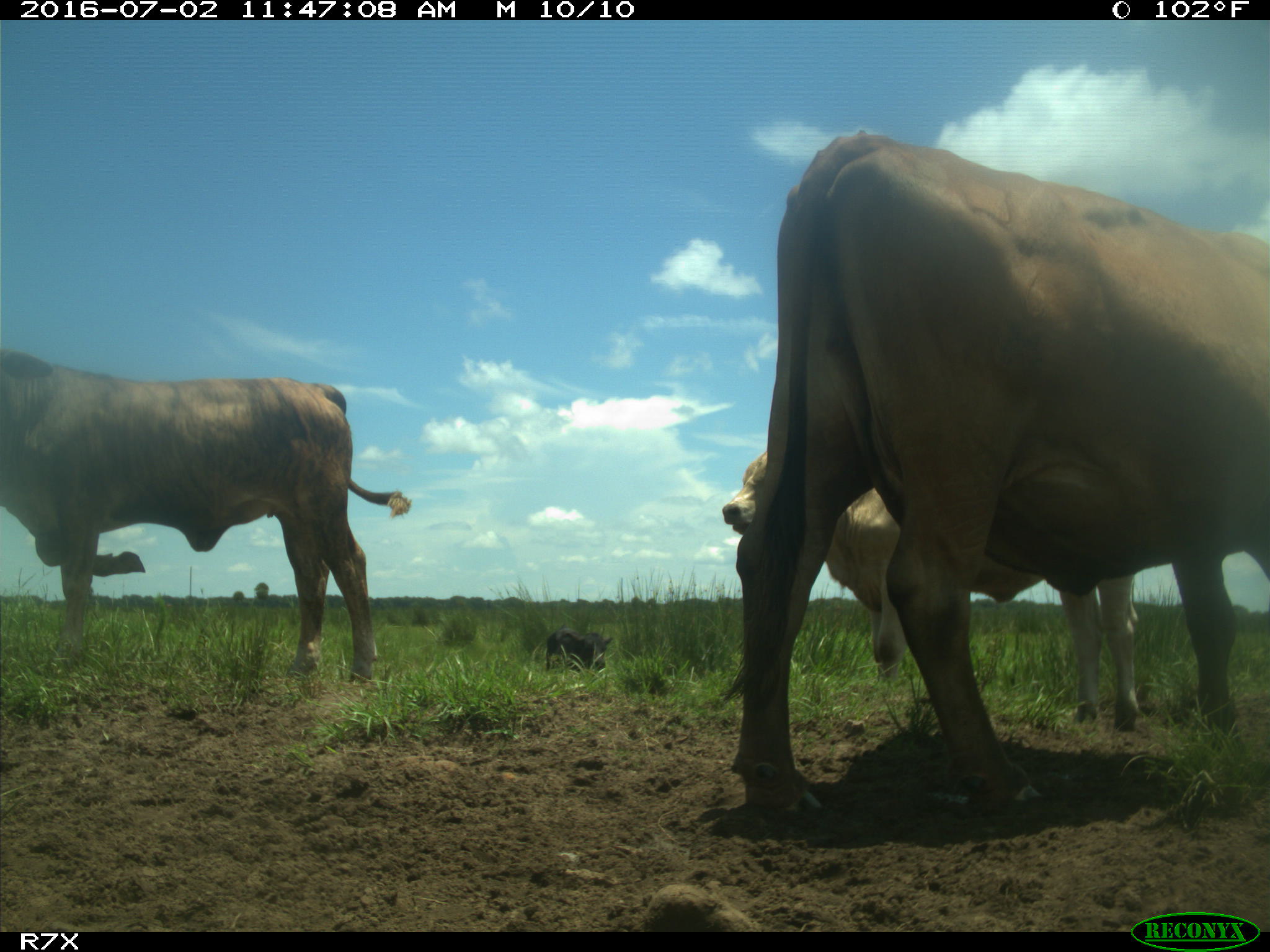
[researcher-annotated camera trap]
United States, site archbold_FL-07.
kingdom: Animalia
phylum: Chordata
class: Mammalia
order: Artiodactyla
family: Bovidae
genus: Bos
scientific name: Bos taurus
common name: domestic cow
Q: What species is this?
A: Bos taurus (domestic cow).